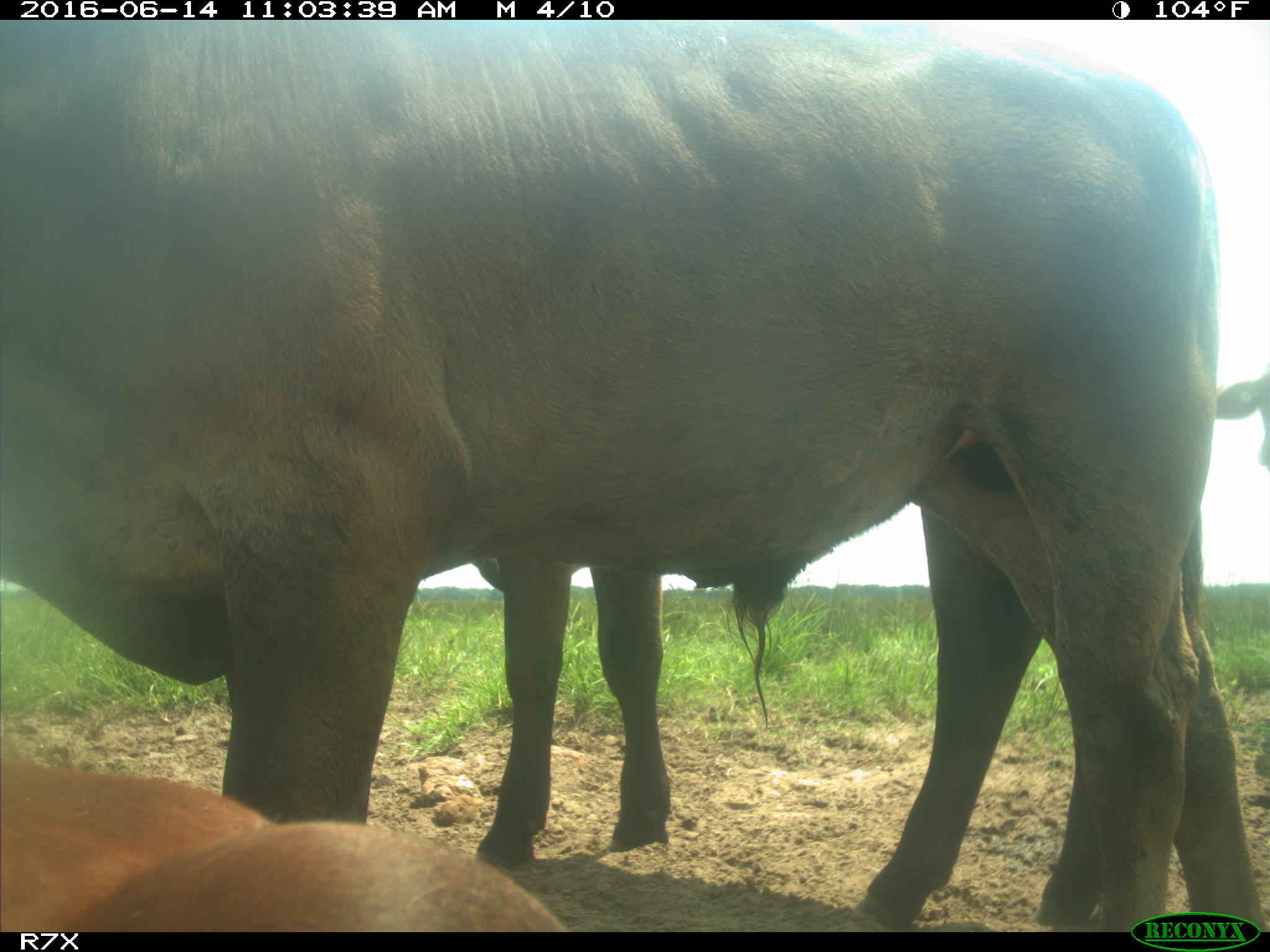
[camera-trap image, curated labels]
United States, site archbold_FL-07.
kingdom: Animalia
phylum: Chordata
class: Mammalia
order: Artiodactyla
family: Bovidae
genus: Bos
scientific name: Bos taurus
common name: domestic cow